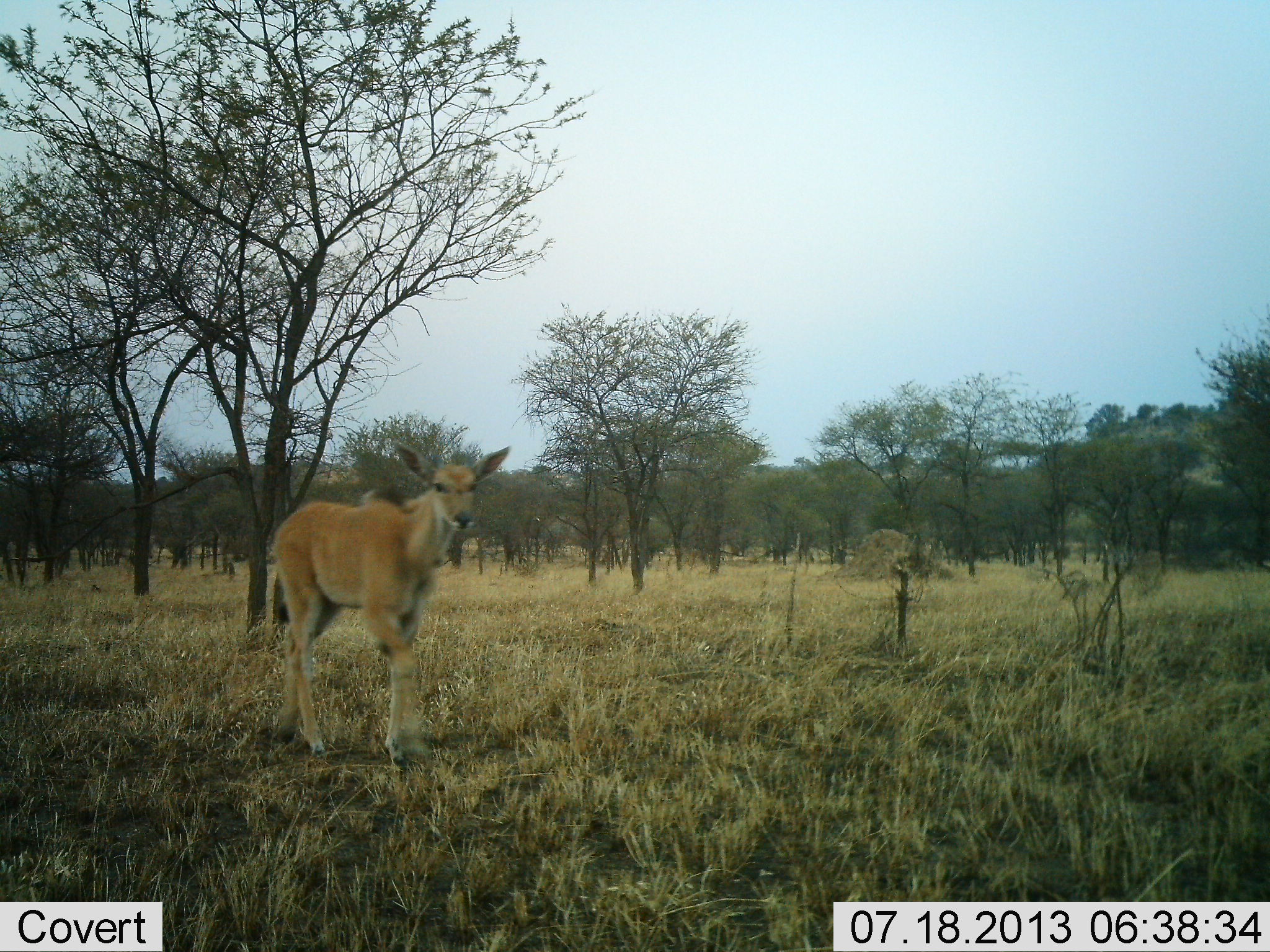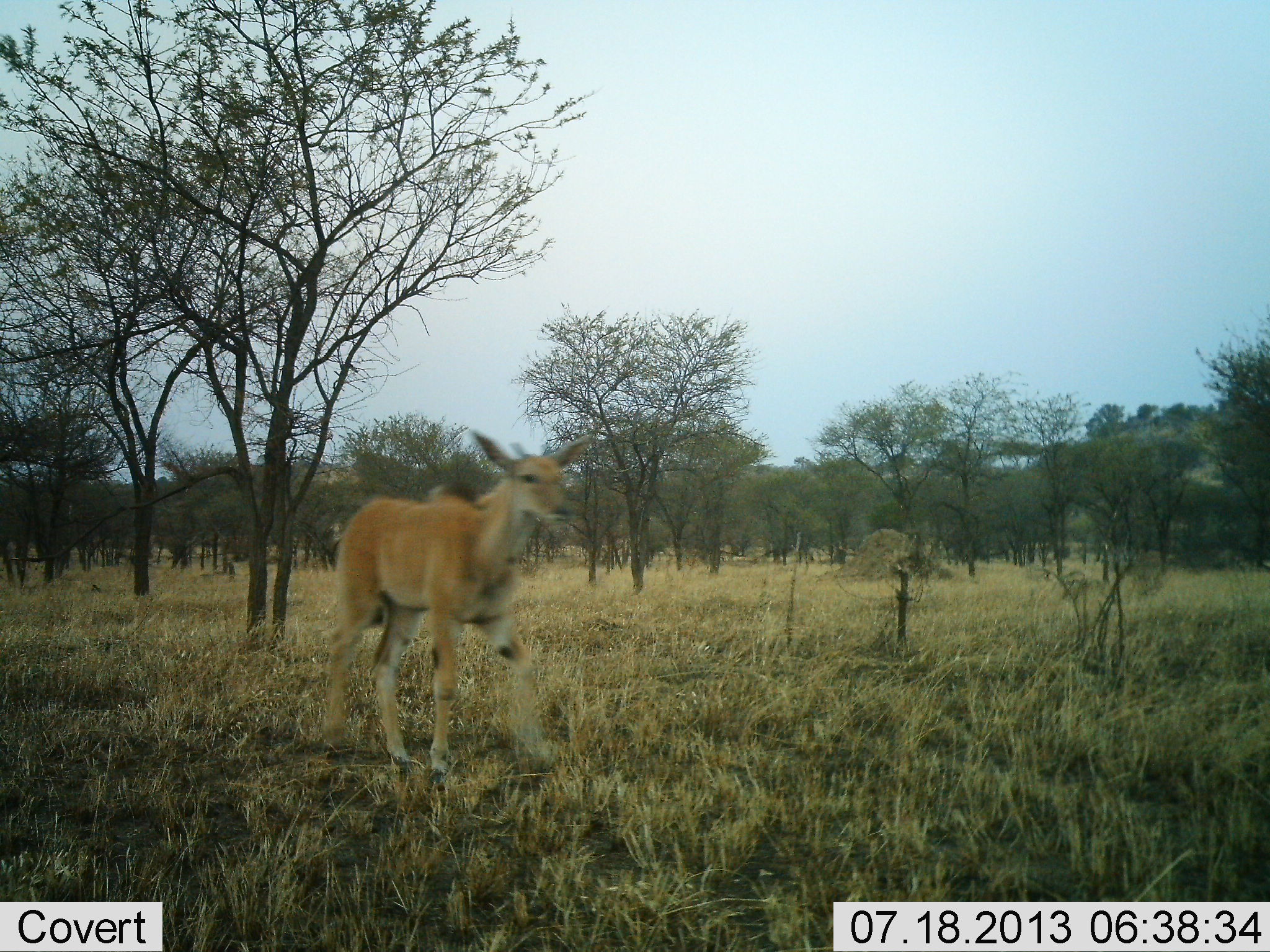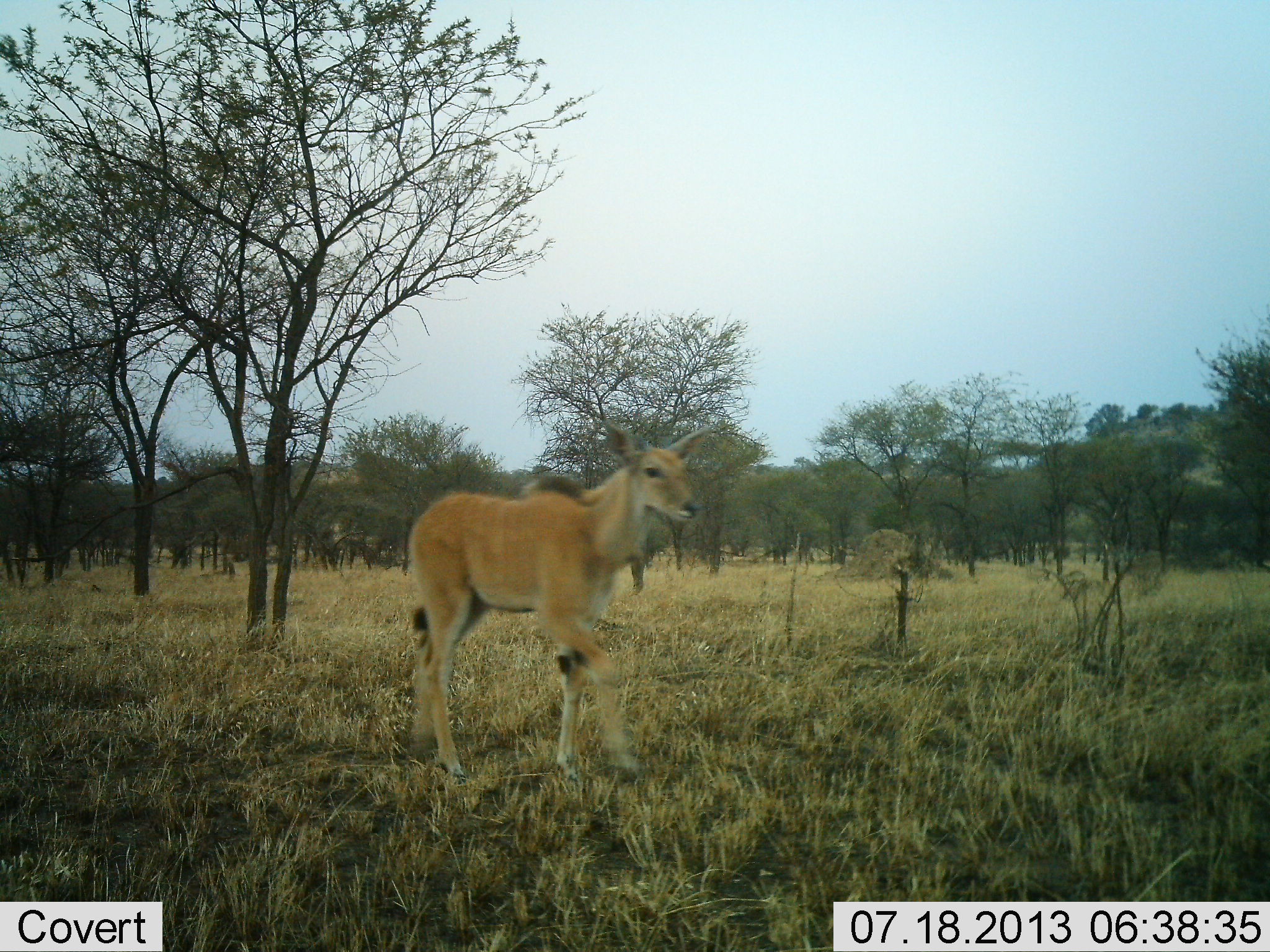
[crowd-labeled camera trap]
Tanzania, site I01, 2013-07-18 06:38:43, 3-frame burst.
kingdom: Animalia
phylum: Chordata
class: Mammalia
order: Artiodactyla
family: Bovidae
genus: Tragelaphus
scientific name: Tragelaphus oryx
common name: eland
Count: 1.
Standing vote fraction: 0%.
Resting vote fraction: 0%.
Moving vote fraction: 100%.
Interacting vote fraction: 0%.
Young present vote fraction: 40%.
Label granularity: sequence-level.